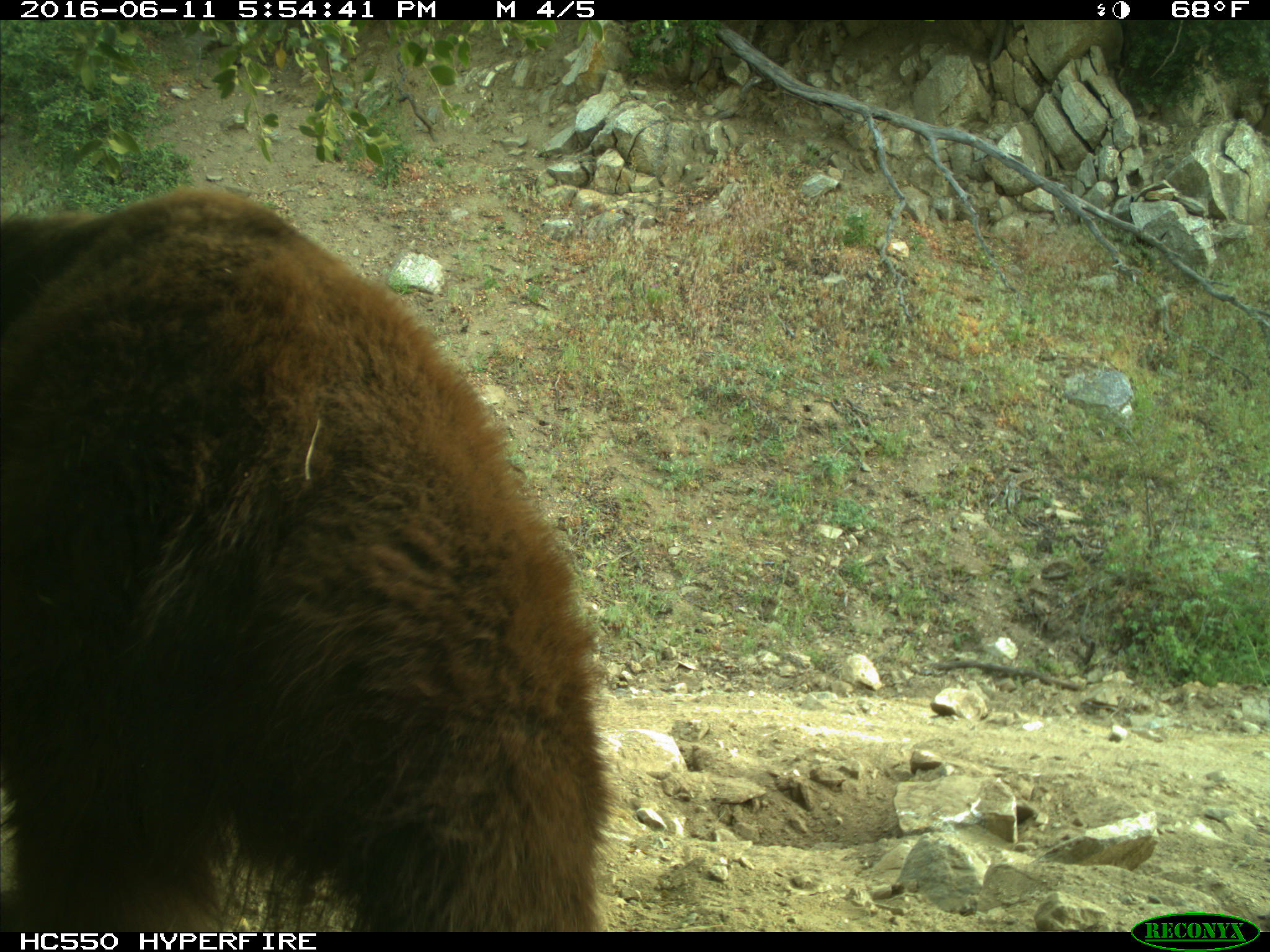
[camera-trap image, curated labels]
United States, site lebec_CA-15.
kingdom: Animalia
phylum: Chordata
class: Mammalia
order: Carnivora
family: Ursidae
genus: Ursus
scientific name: Ursus americanus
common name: american black bear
Ursus americanus (american black bear).